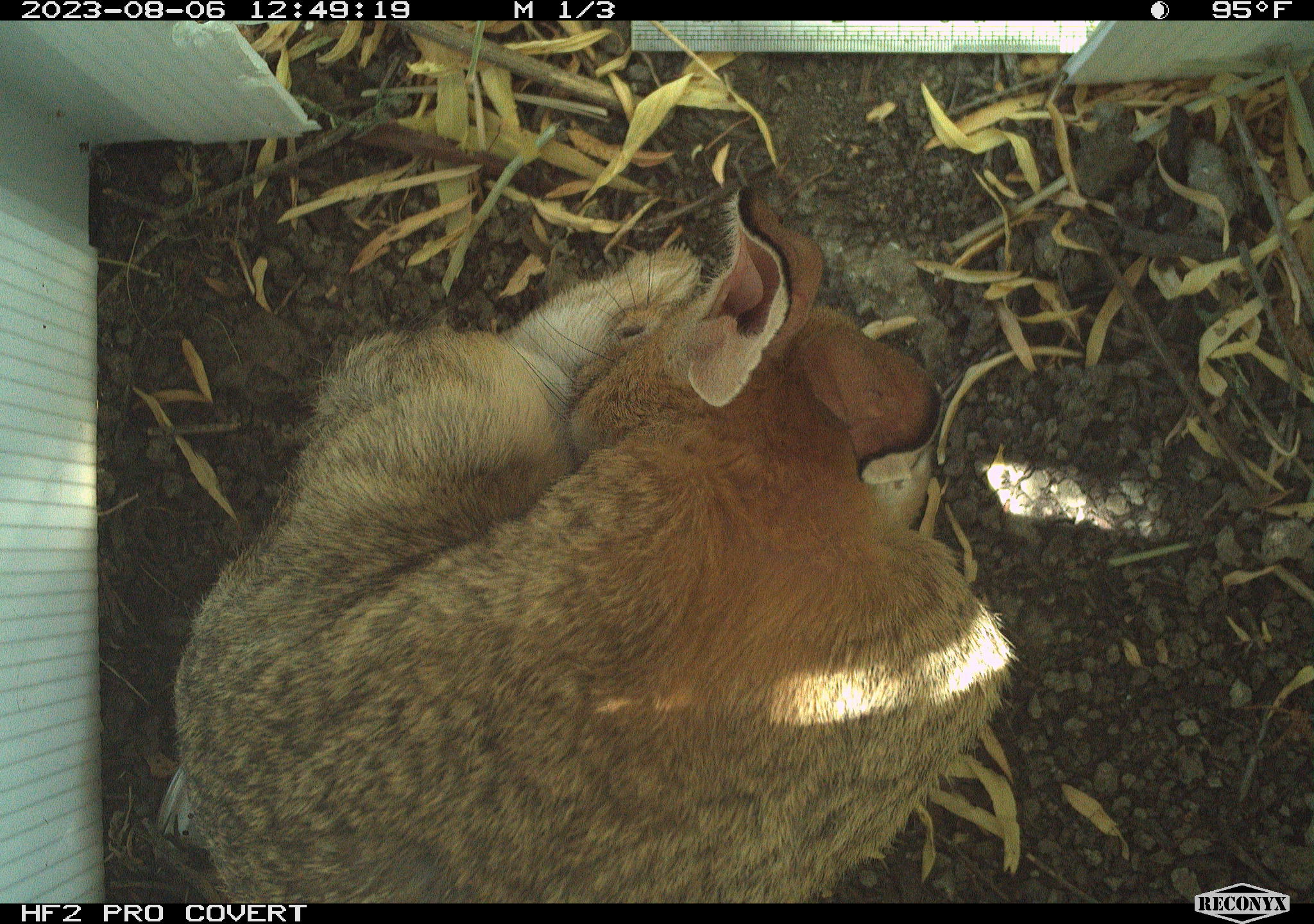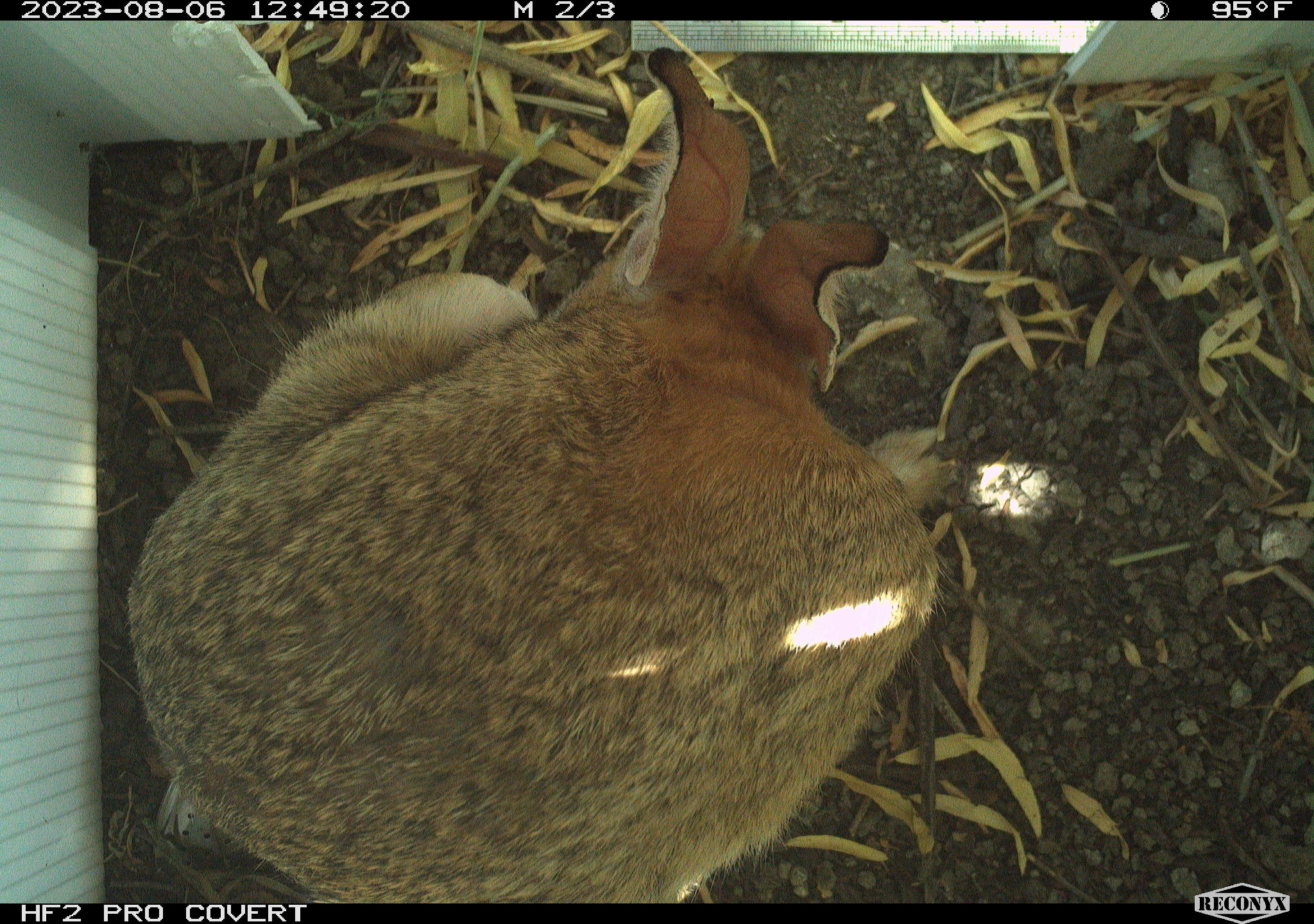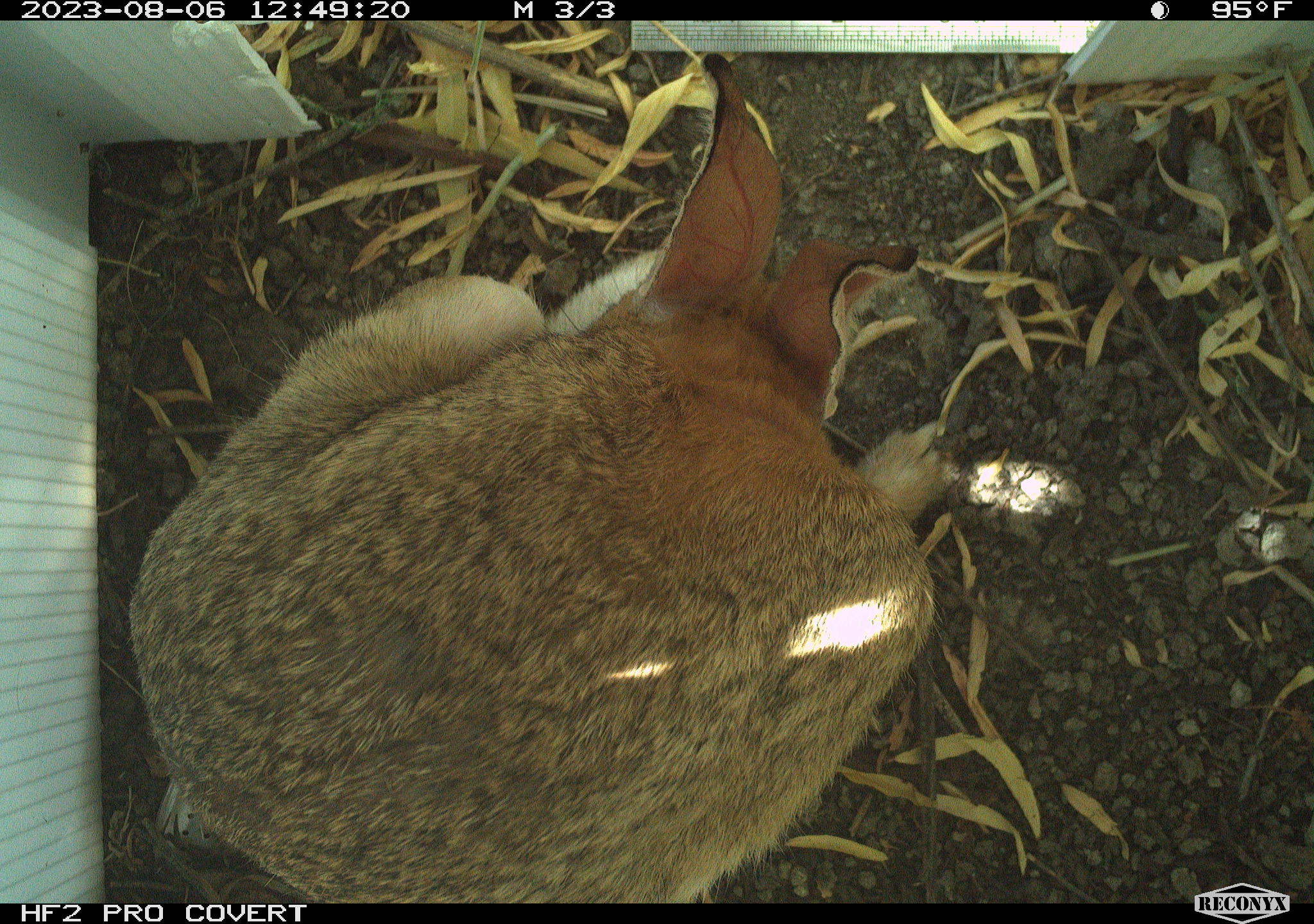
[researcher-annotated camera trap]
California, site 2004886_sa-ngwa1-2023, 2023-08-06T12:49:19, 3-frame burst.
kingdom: Animalia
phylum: Chordata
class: Mammalia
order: Lagomorpha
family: Leporidae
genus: Sylvilagus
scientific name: Sylvilagus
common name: cottontail rabbits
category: sylvilagus species